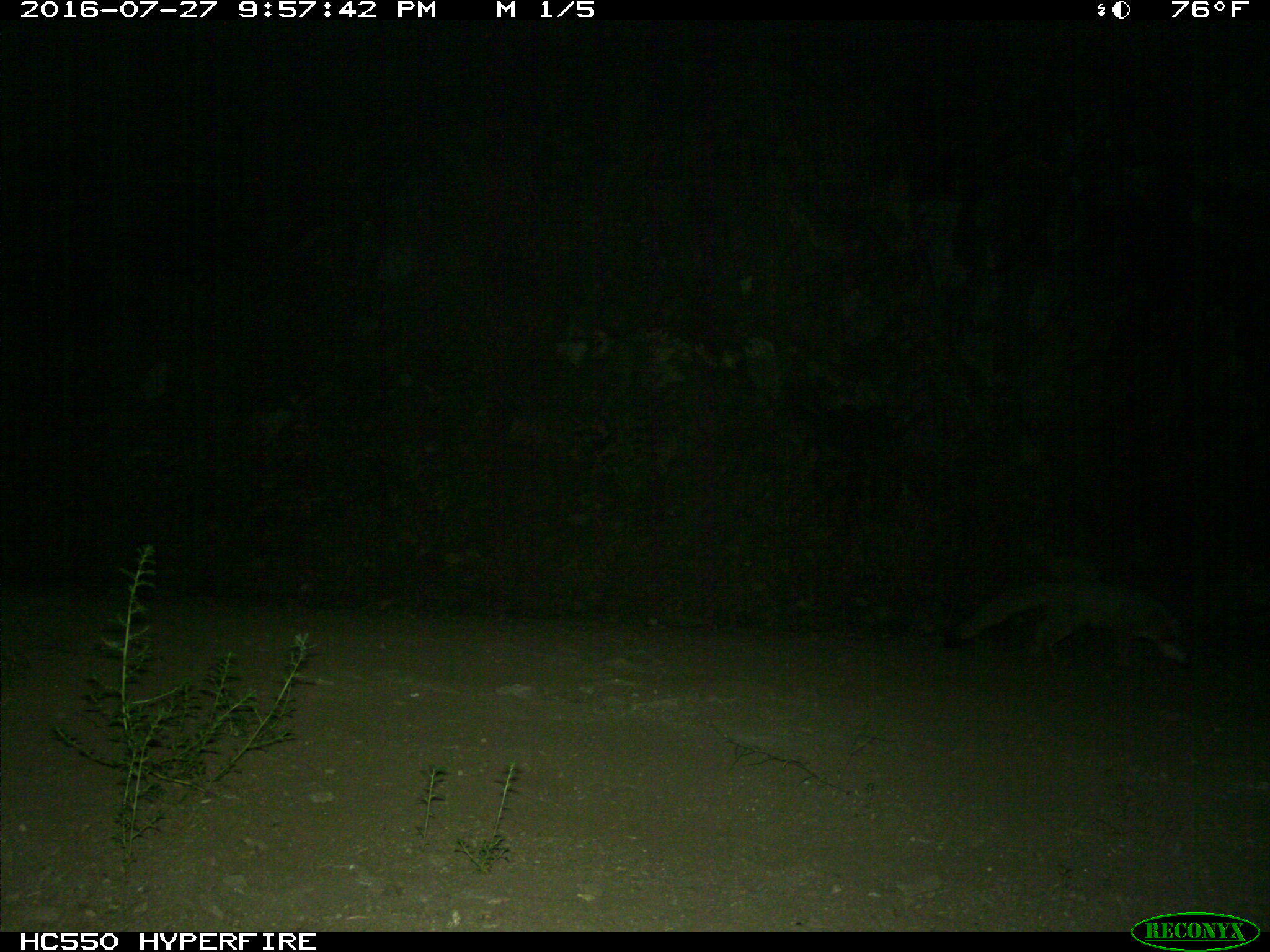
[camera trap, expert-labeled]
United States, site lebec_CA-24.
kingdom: Animalia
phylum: Chordata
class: Mammalia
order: Carnivora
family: Canidae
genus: Urocyon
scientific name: Urocyon cinereoargenteus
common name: gray fox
Urocyon cinereoargenteus (gray fox).